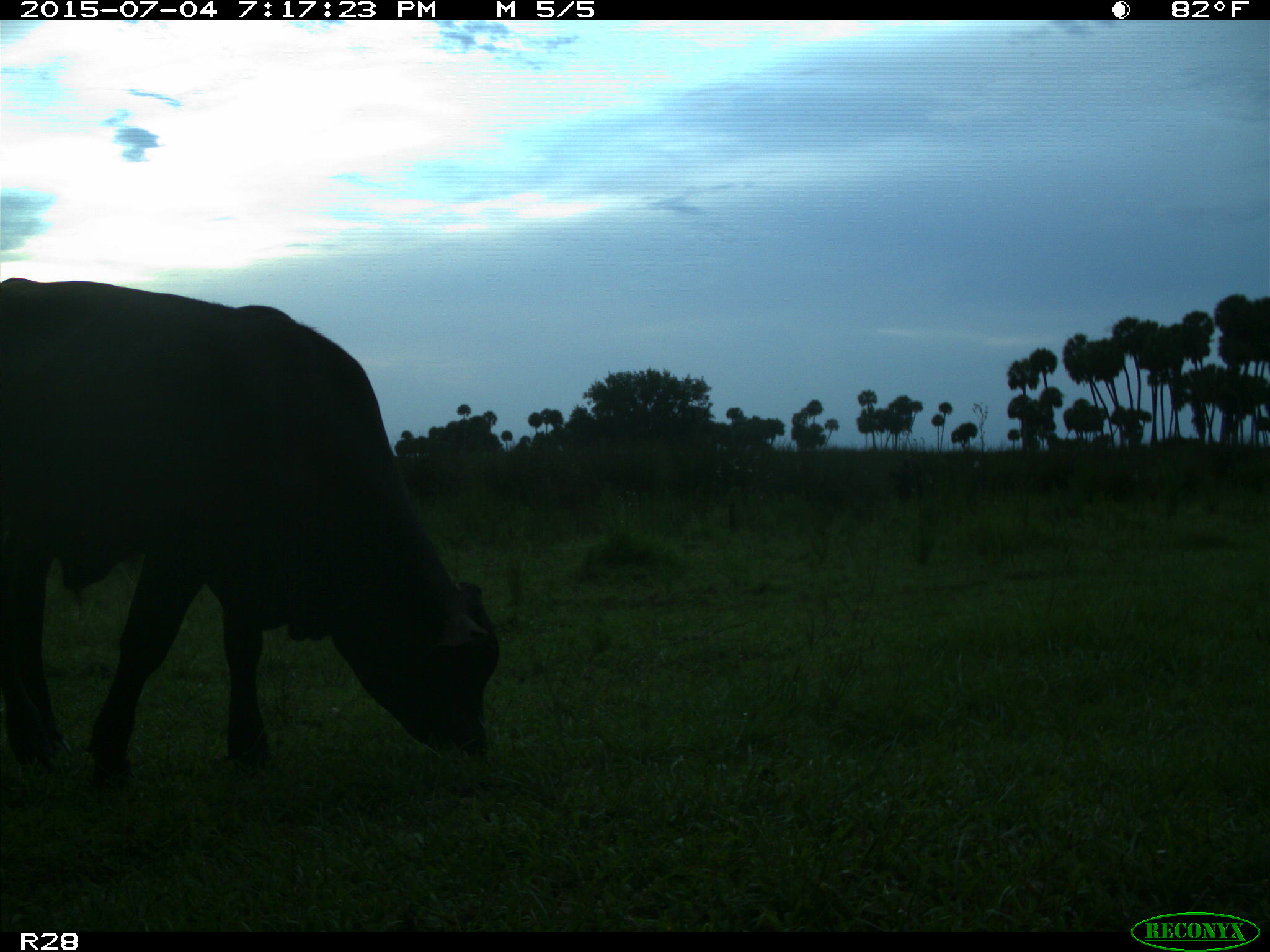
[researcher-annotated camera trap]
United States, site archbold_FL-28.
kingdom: Animalia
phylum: Chordata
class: Mammalia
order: Artiodactyla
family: Bovidae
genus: Bos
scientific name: Bos taurus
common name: domestic cow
Bos taurus (domestic cow).